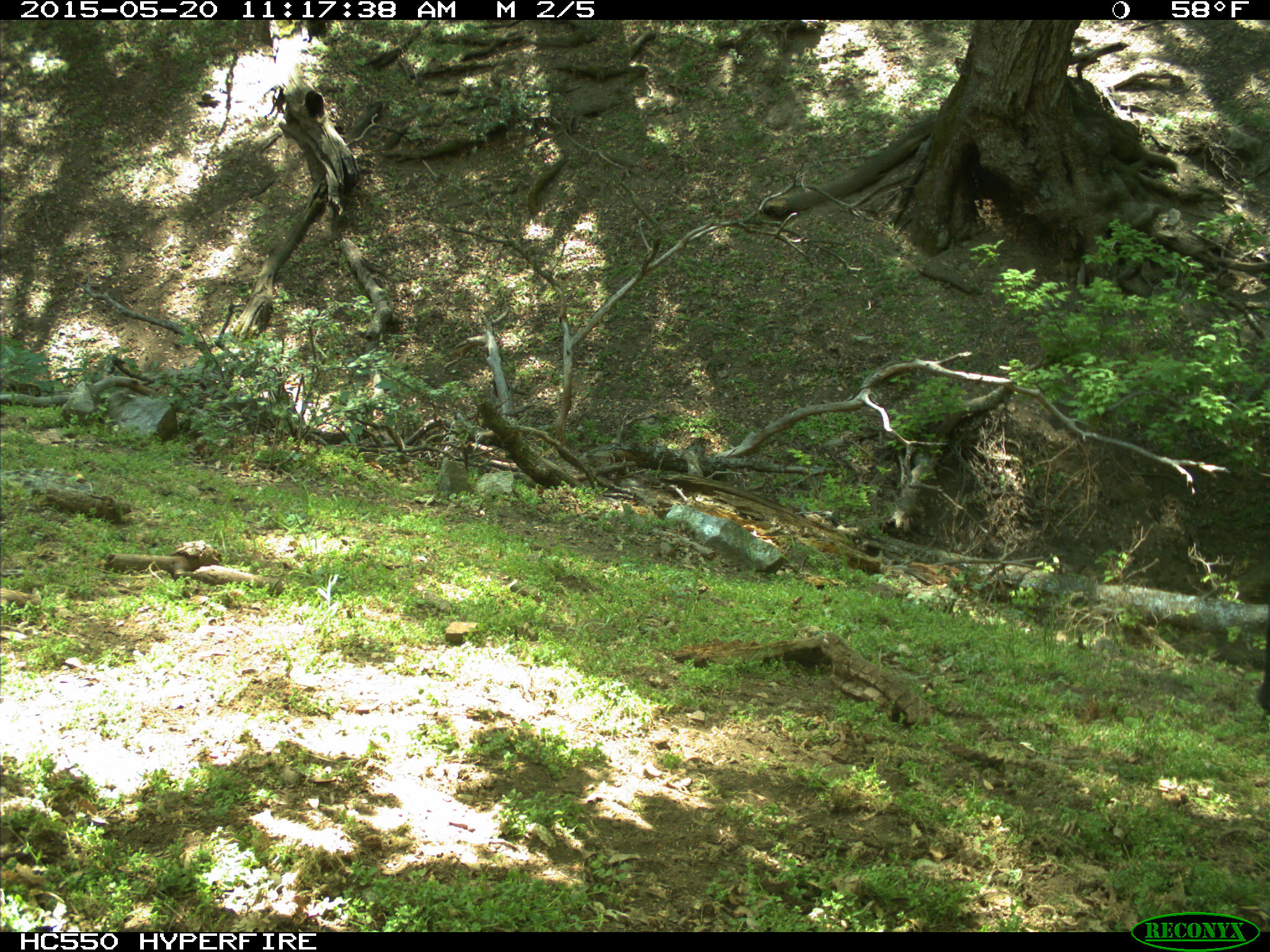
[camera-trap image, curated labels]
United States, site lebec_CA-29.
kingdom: Animalia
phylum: Chordata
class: Mammalia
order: Artiodactyla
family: Bovidae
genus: Bos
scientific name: Bos taurus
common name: domestic cow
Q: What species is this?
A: Bos taurus (domestic cow).